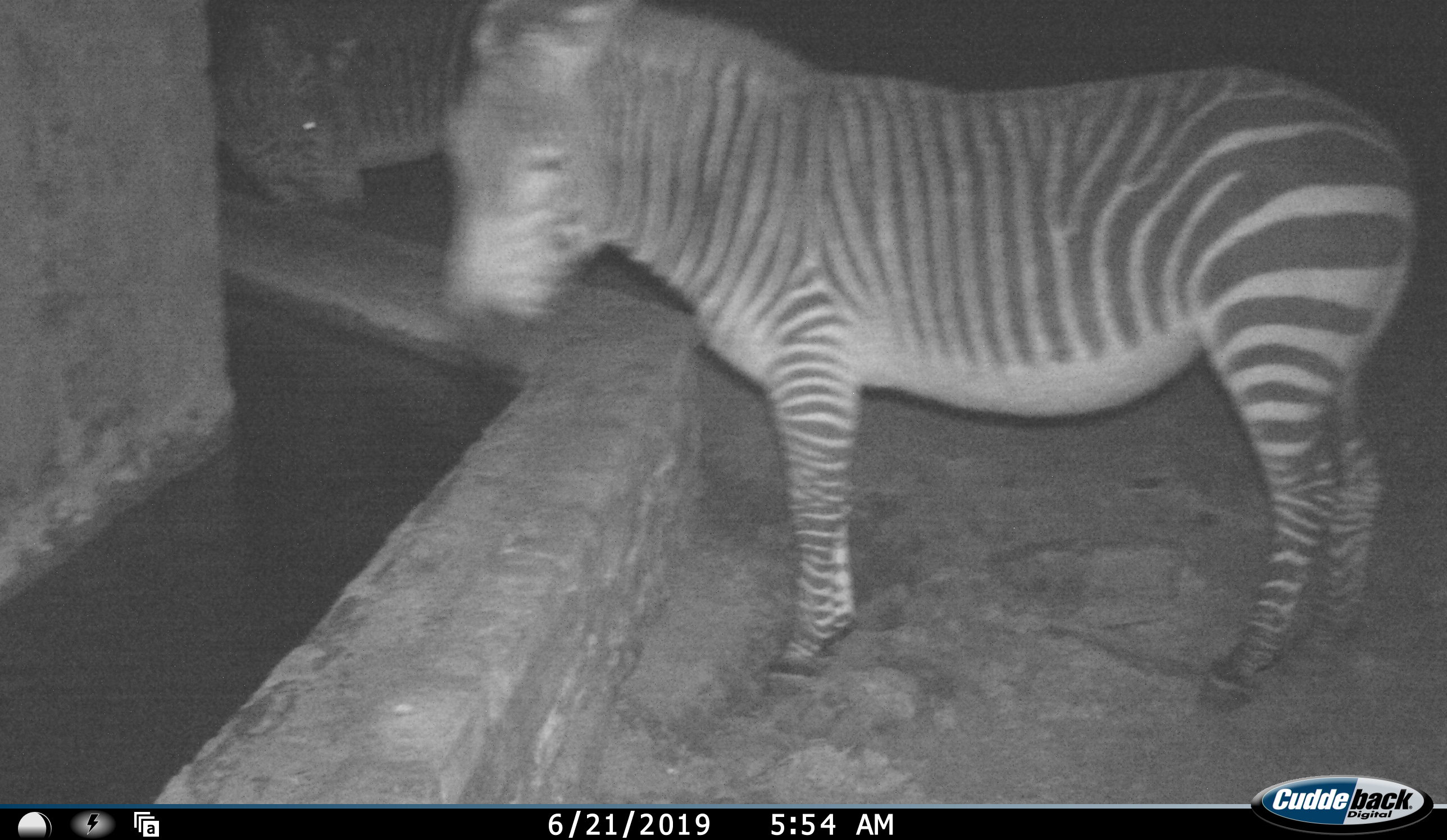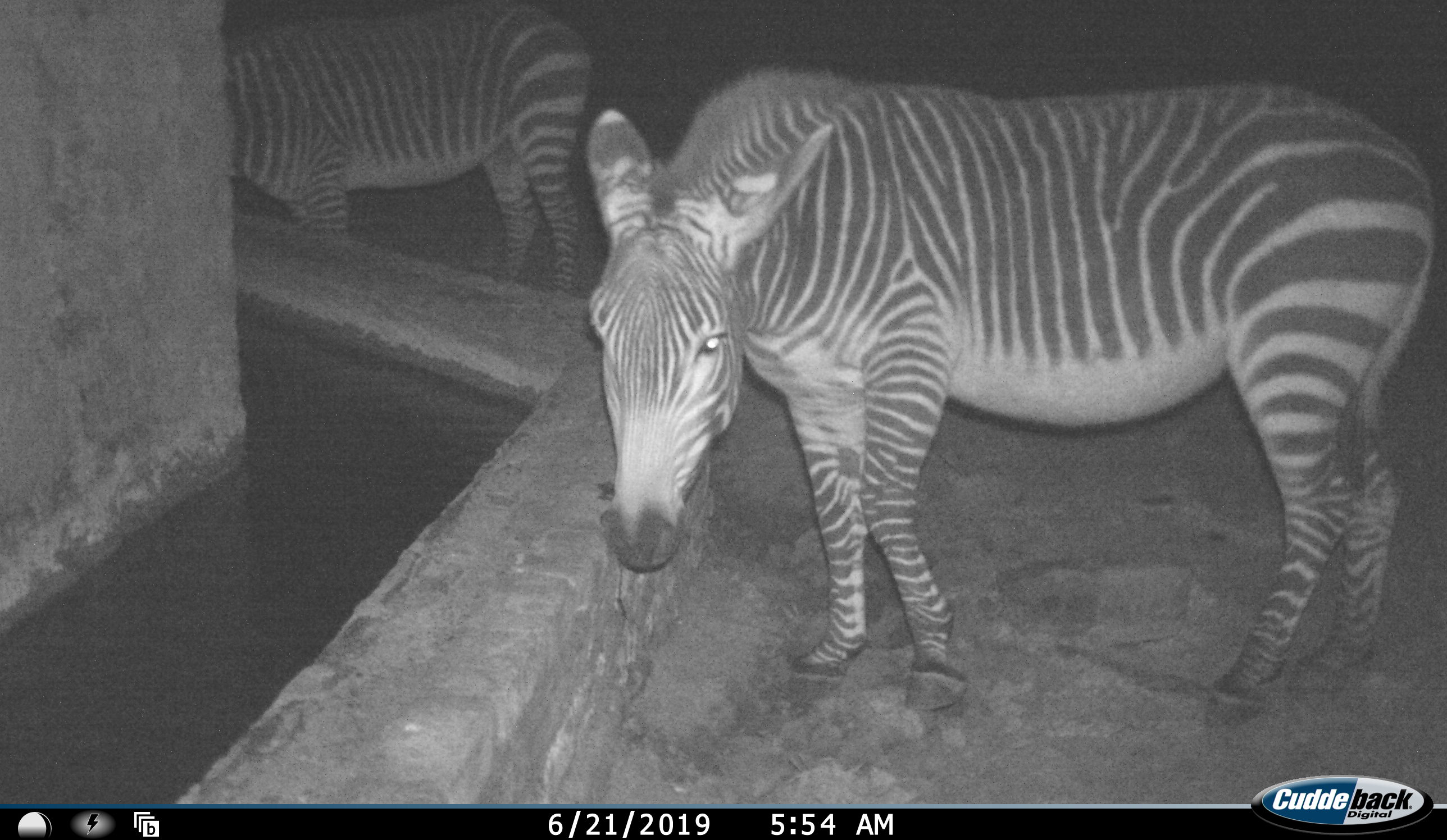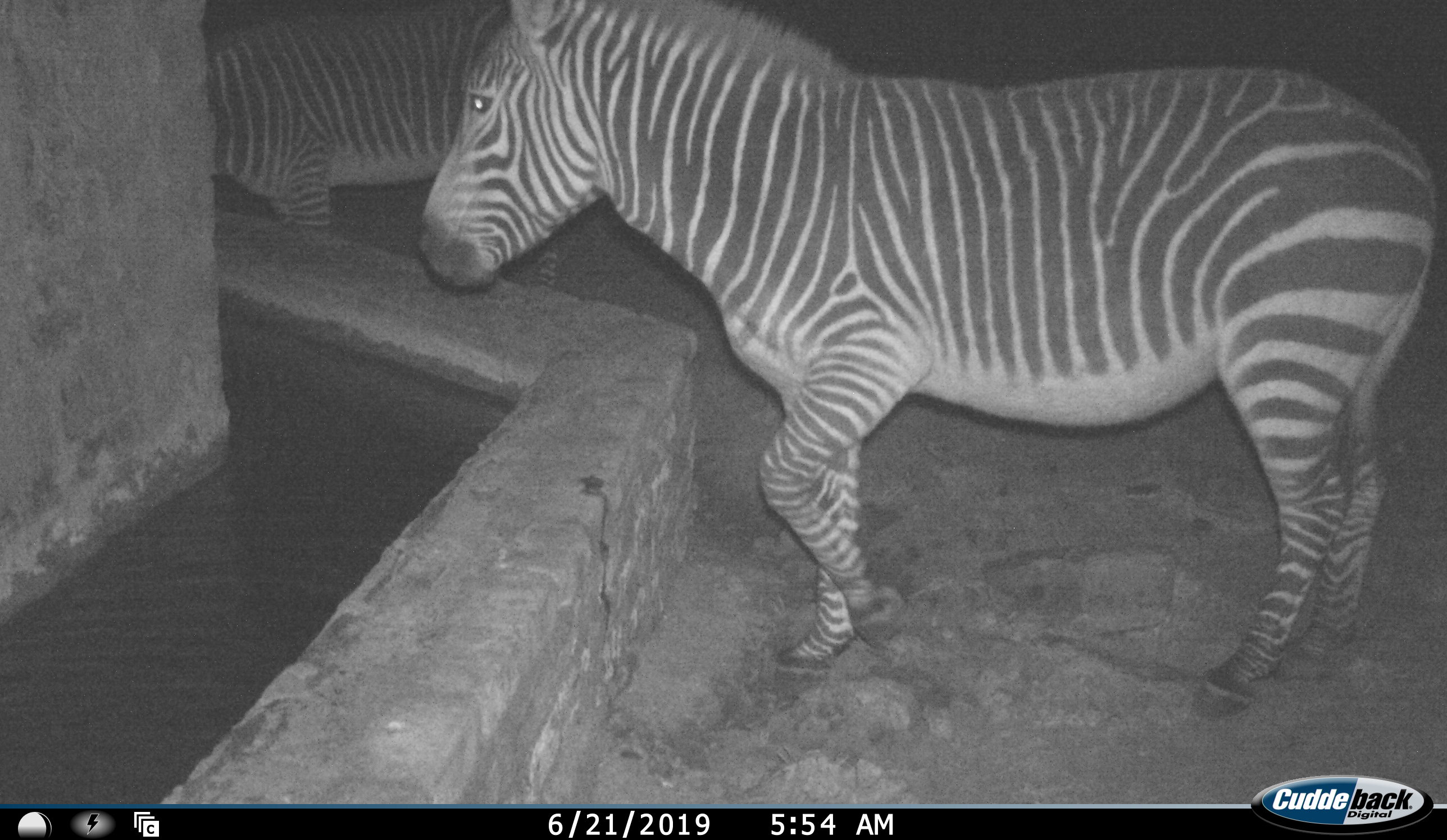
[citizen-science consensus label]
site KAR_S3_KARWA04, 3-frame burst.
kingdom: Animalia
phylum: Chordata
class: Mammalia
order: Perissodactyla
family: Equidae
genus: Equus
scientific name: Equus zebra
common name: mountain zebra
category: zebramountain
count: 2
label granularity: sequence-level